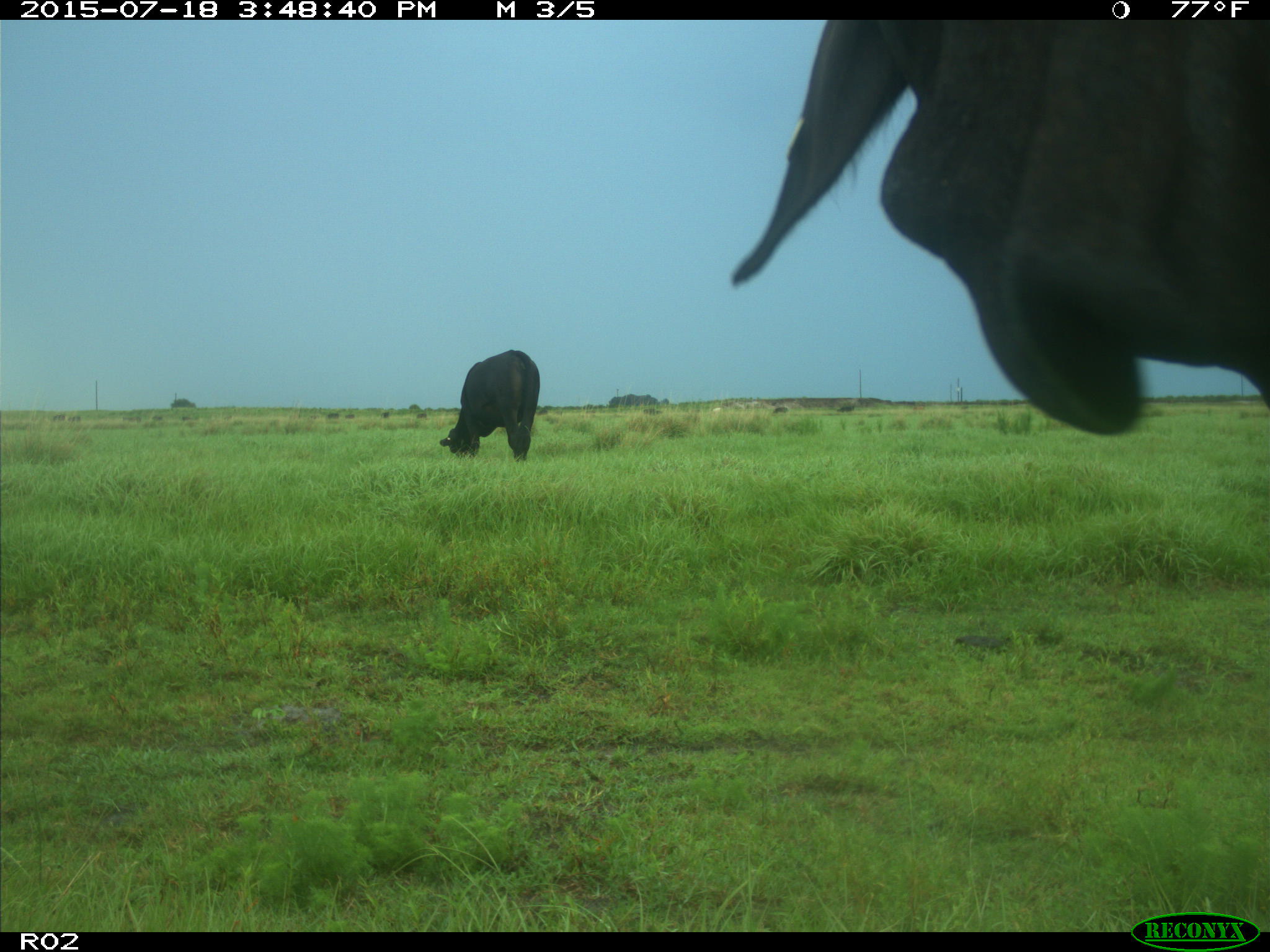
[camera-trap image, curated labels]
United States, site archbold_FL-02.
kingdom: Animalia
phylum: Chordata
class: Mammalia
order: Artiodactyla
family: Bovidae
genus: Bos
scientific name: Bos taurus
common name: domestic cow